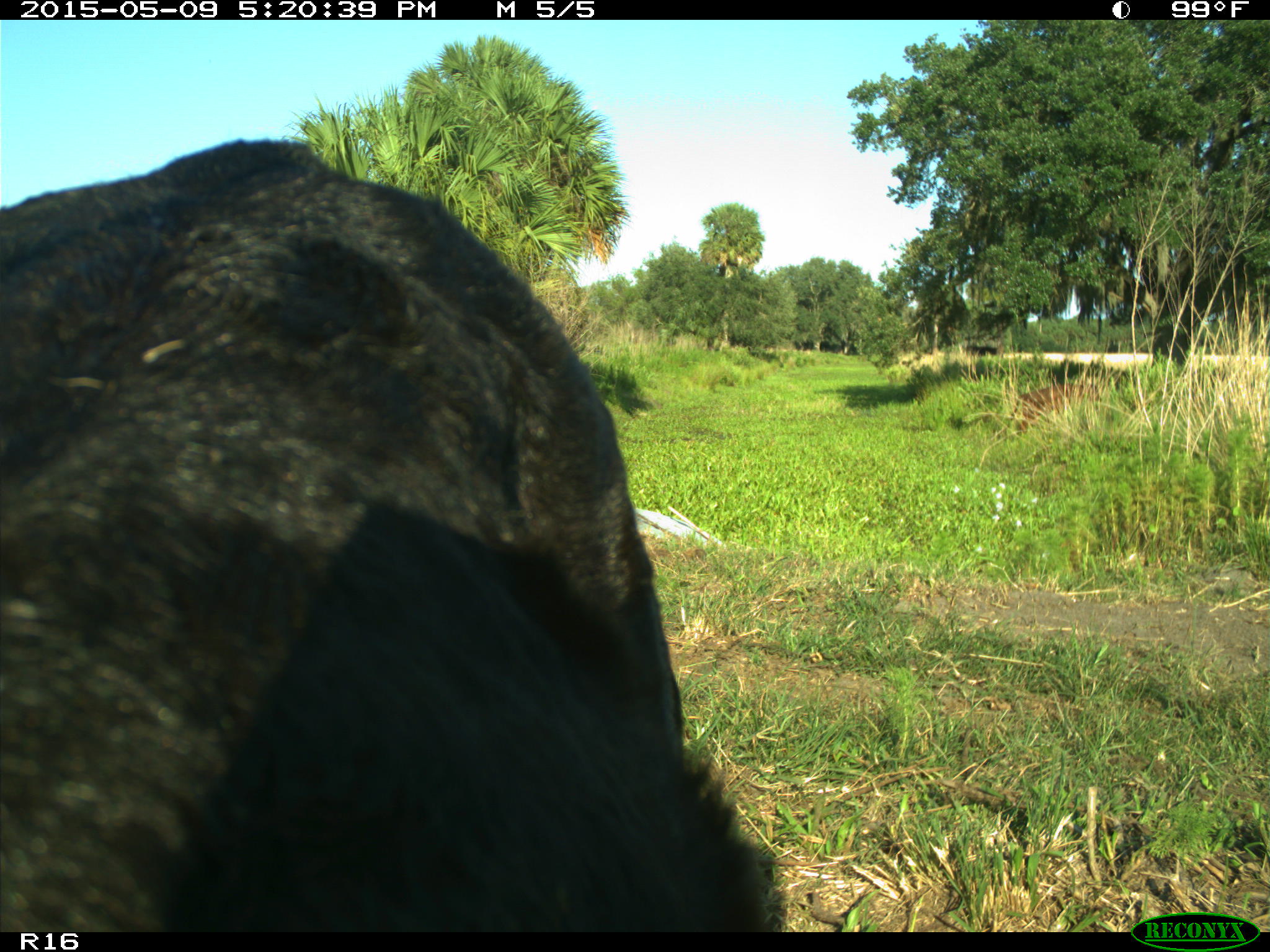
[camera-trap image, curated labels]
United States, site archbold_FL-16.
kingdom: Animalia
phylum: Chordata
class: Mammalia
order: Artiodactyla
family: Suidae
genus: Sus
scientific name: Sus scrofa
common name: wild boar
Sus scrofa (wild boar).